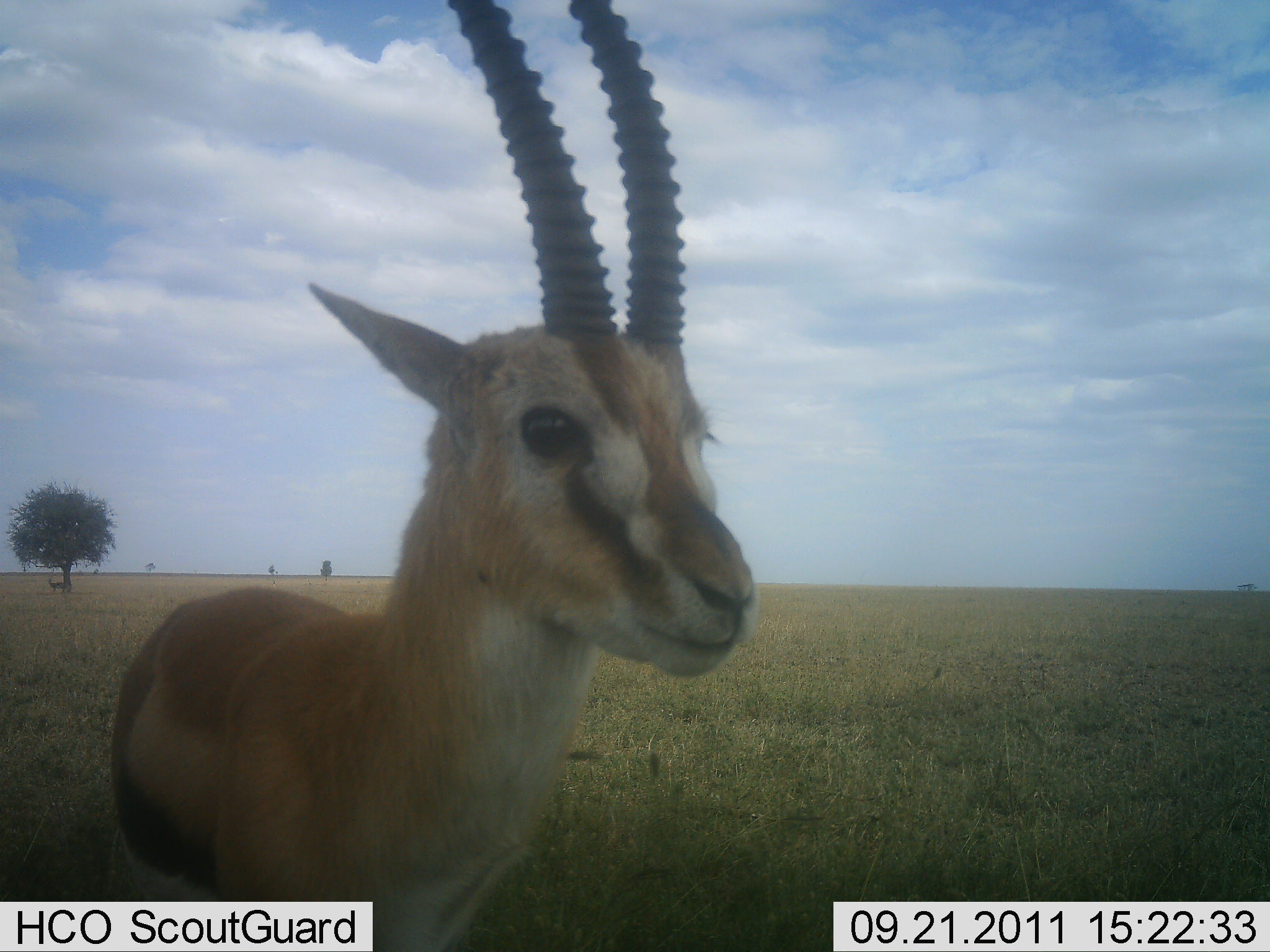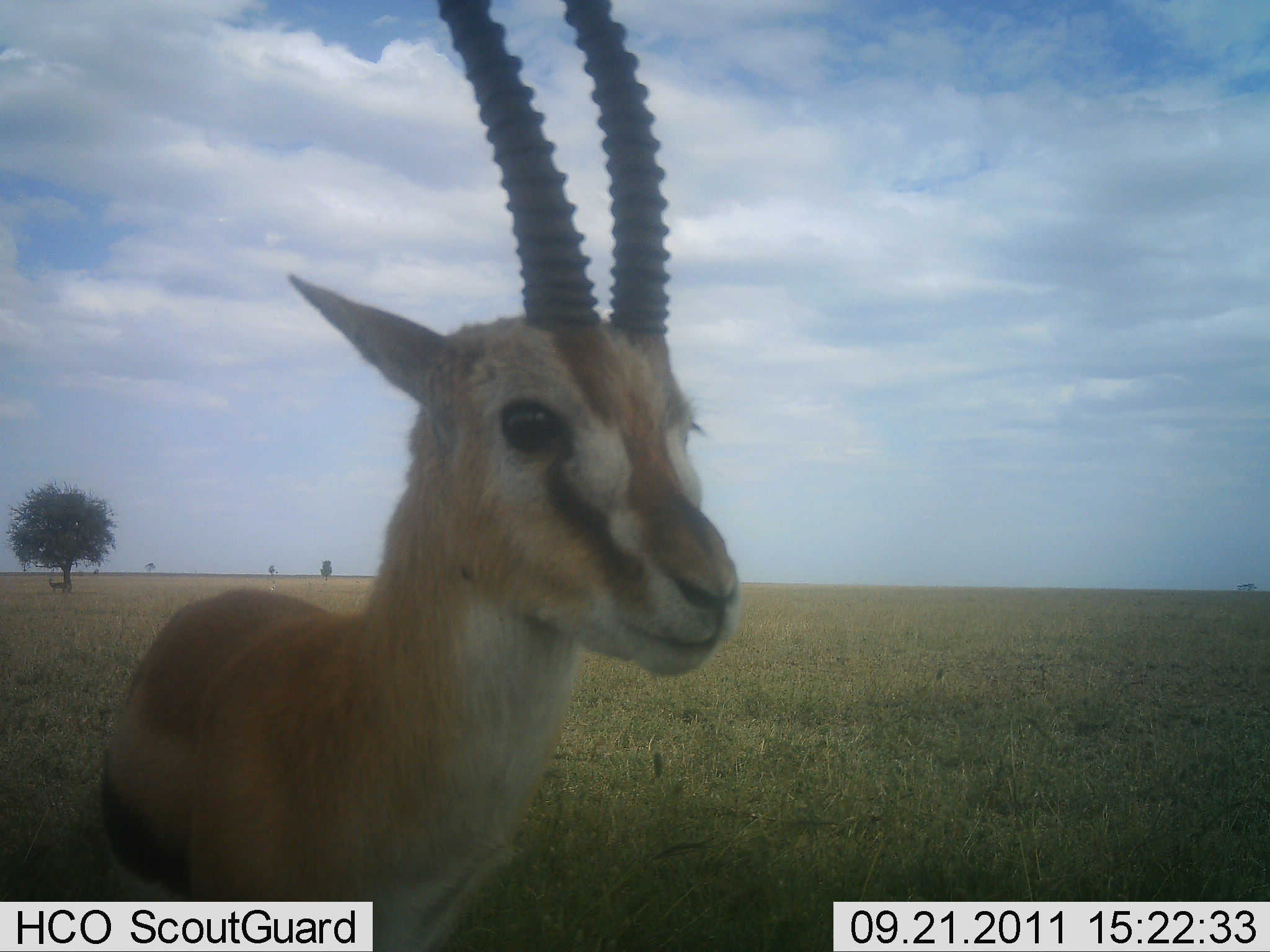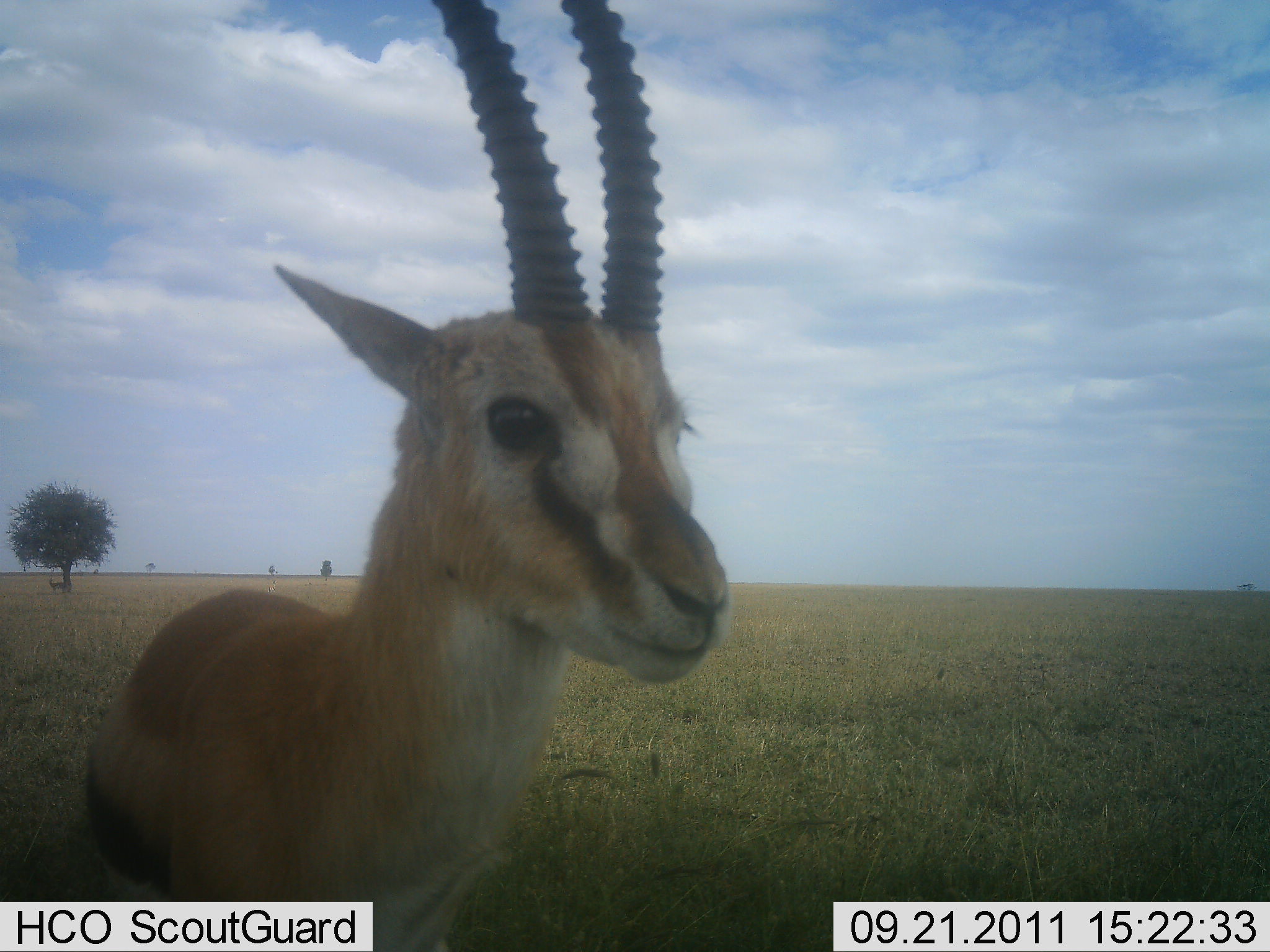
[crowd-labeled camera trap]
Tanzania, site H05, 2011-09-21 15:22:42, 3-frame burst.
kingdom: Animalia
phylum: Chordata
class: Mammalia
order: Artiodactyla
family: Bovidae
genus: Eudorcas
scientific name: Eudorcas thomsonii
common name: thomson's gazelle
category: gazellethomsons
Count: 1.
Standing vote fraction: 100%.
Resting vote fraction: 0%.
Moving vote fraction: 0%.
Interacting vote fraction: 0%.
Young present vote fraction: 8%.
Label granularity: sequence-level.